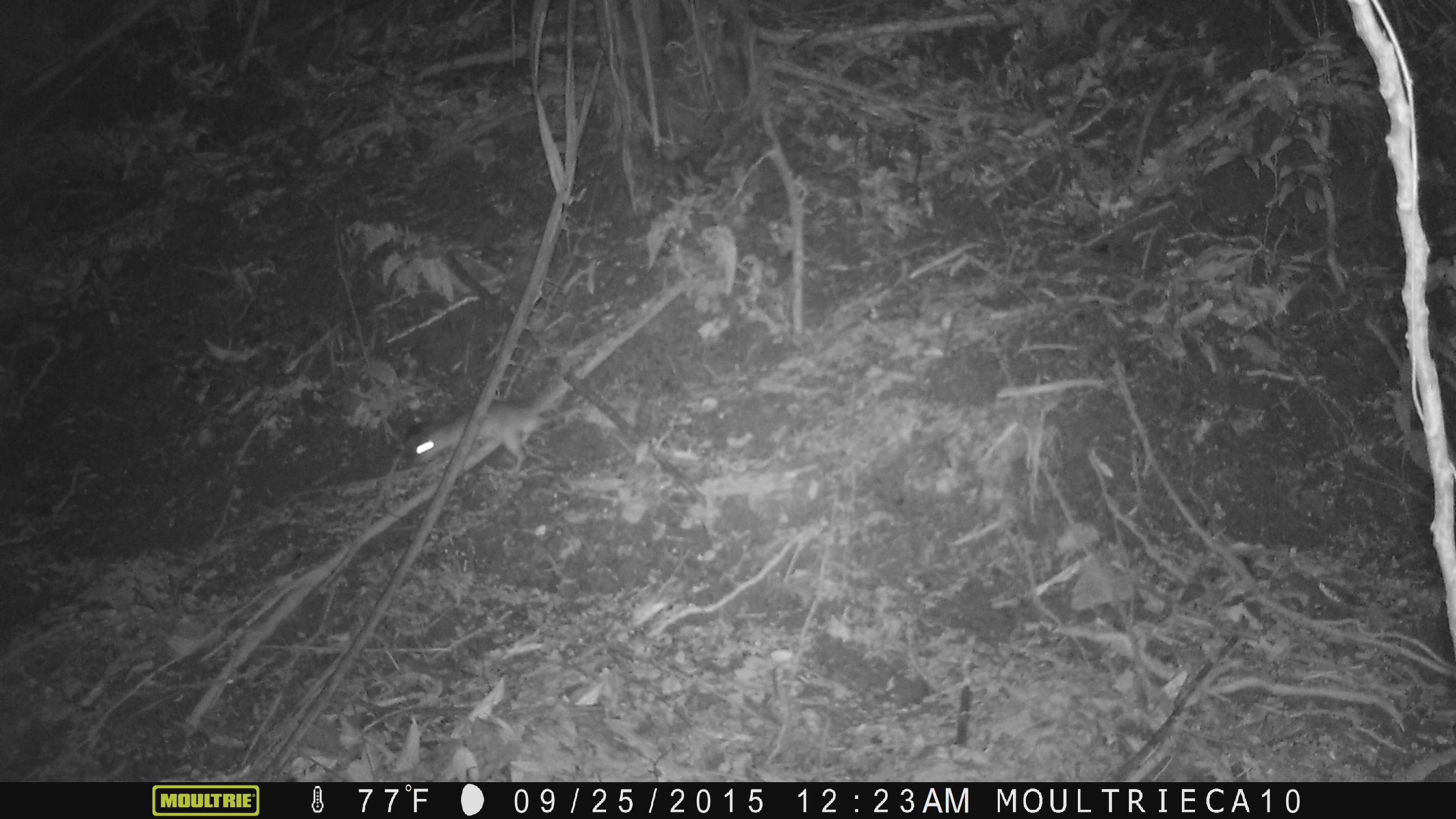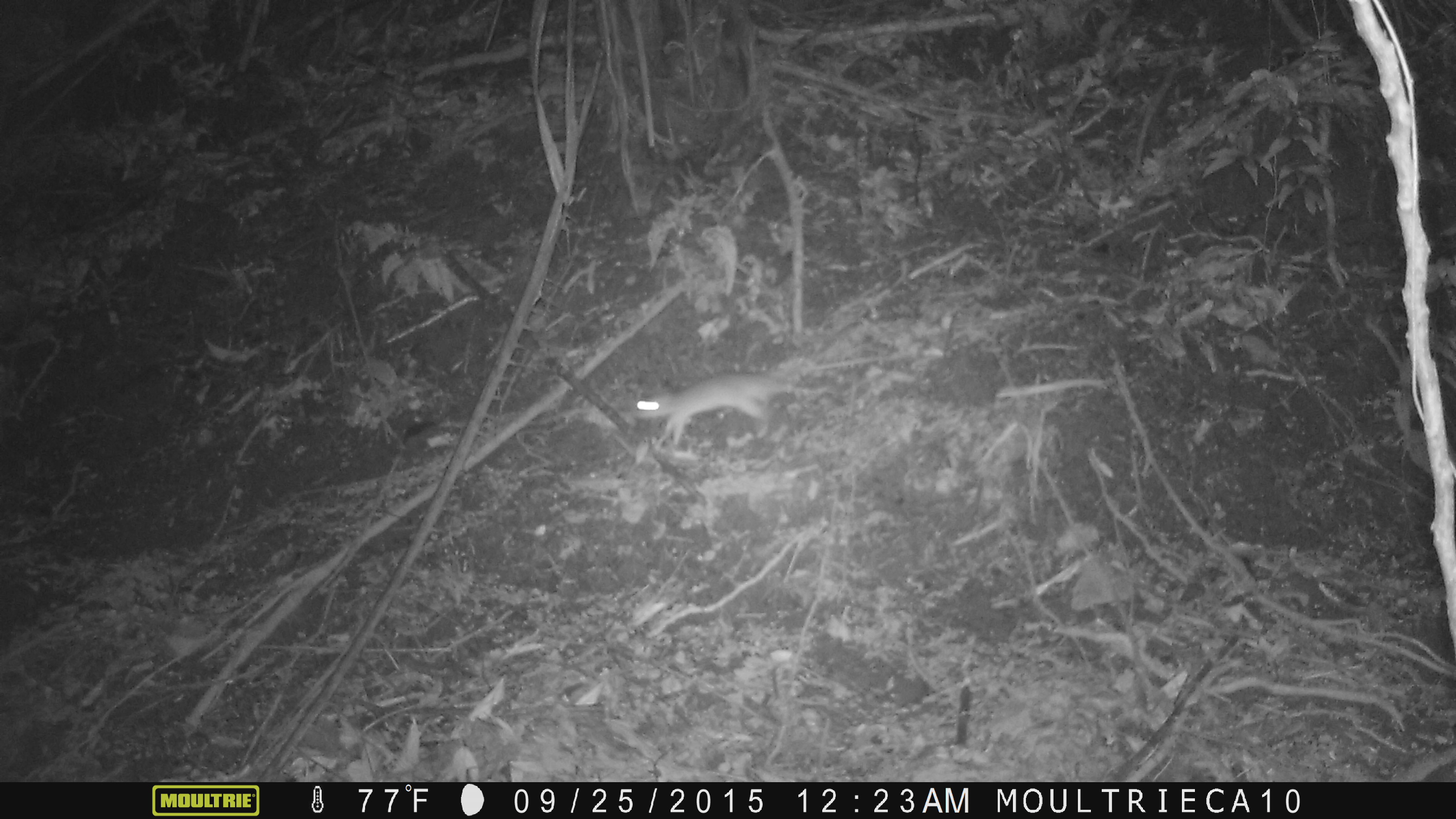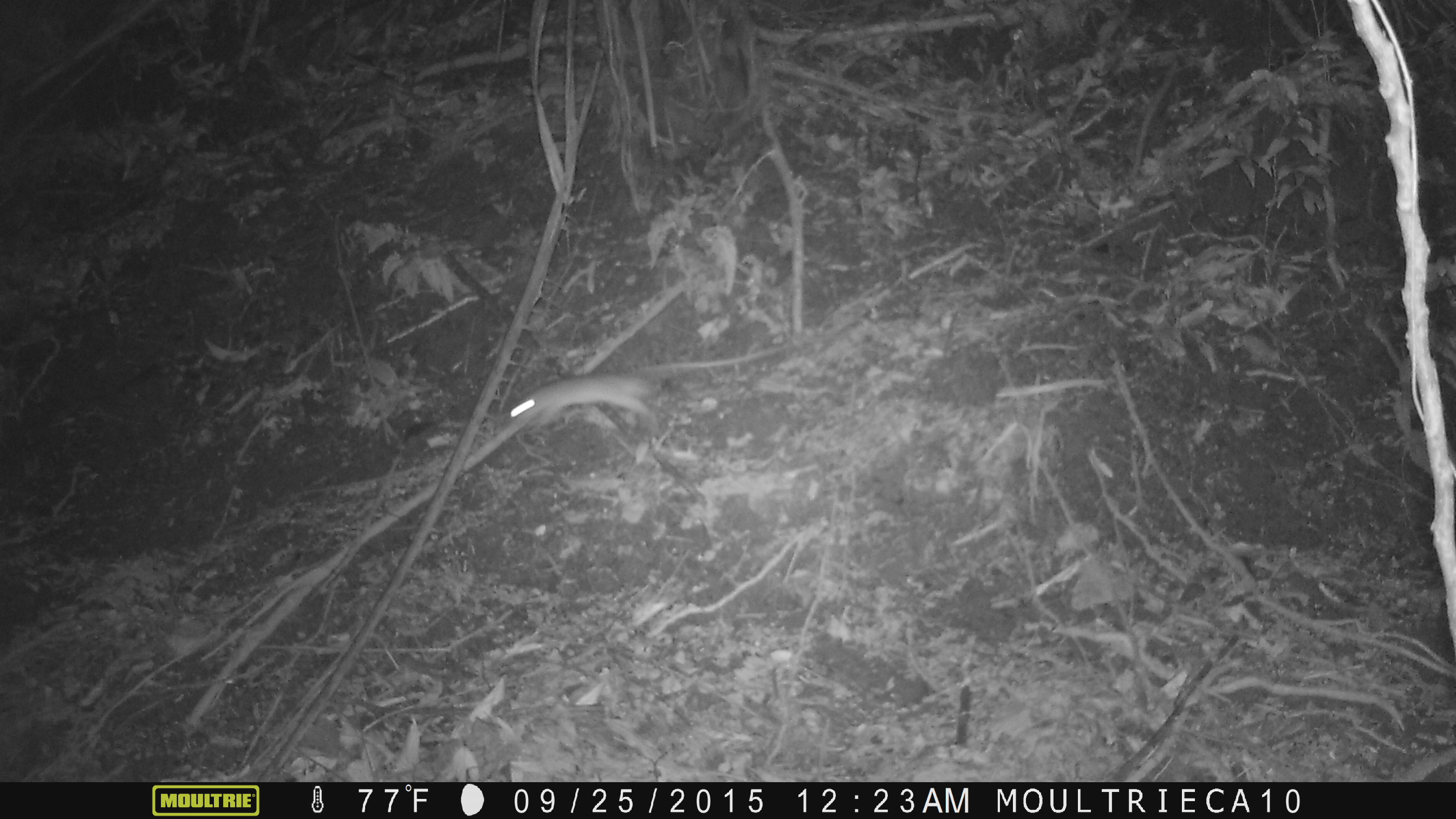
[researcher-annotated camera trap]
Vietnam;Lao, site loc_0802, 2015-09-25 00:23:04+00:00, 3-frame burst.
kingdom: Animalia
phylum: Chordata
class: Mammalia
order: Rodentia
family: Muridae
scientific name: Muridae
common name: old-world mice and rats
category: unidentified murid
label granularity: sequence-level